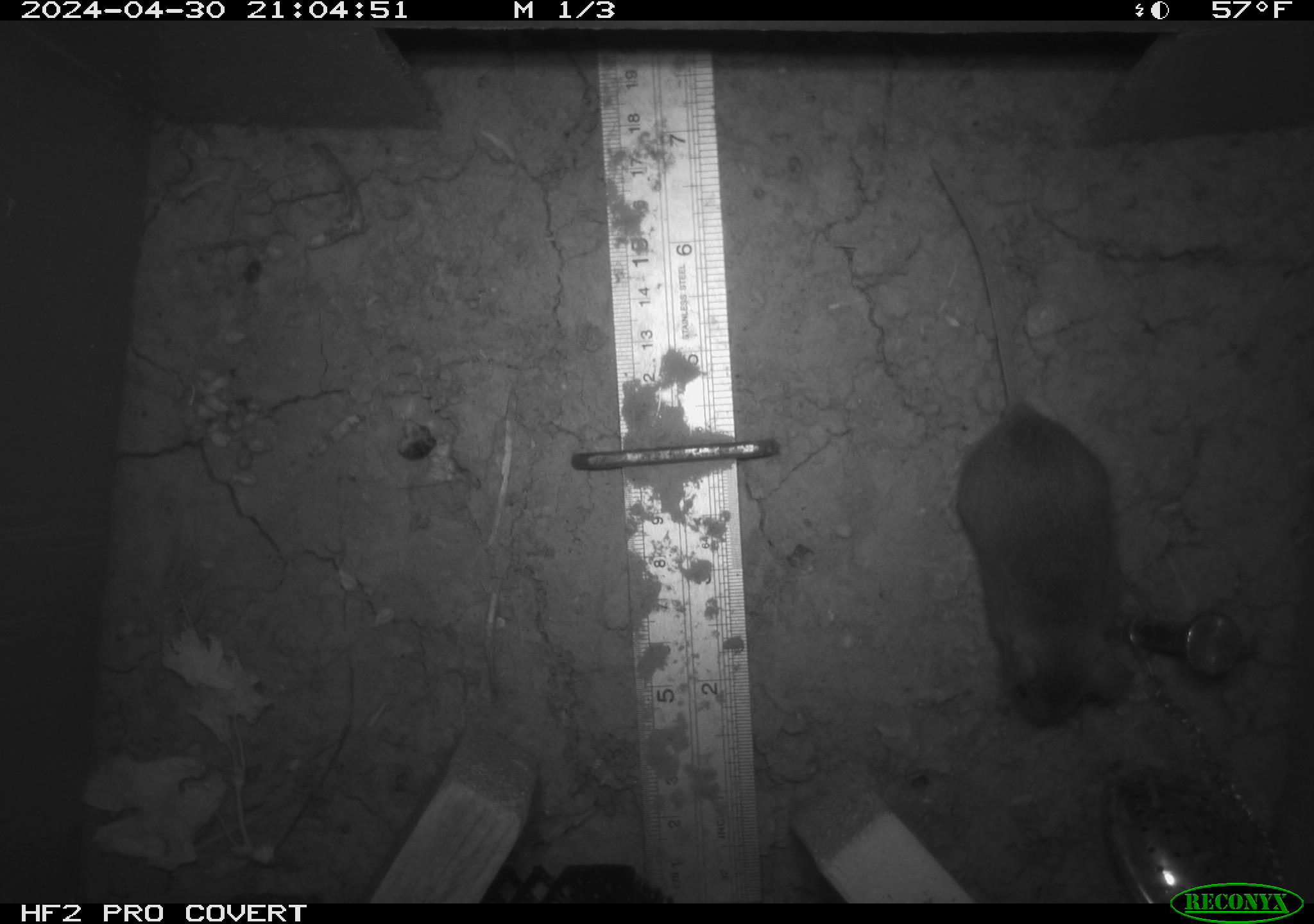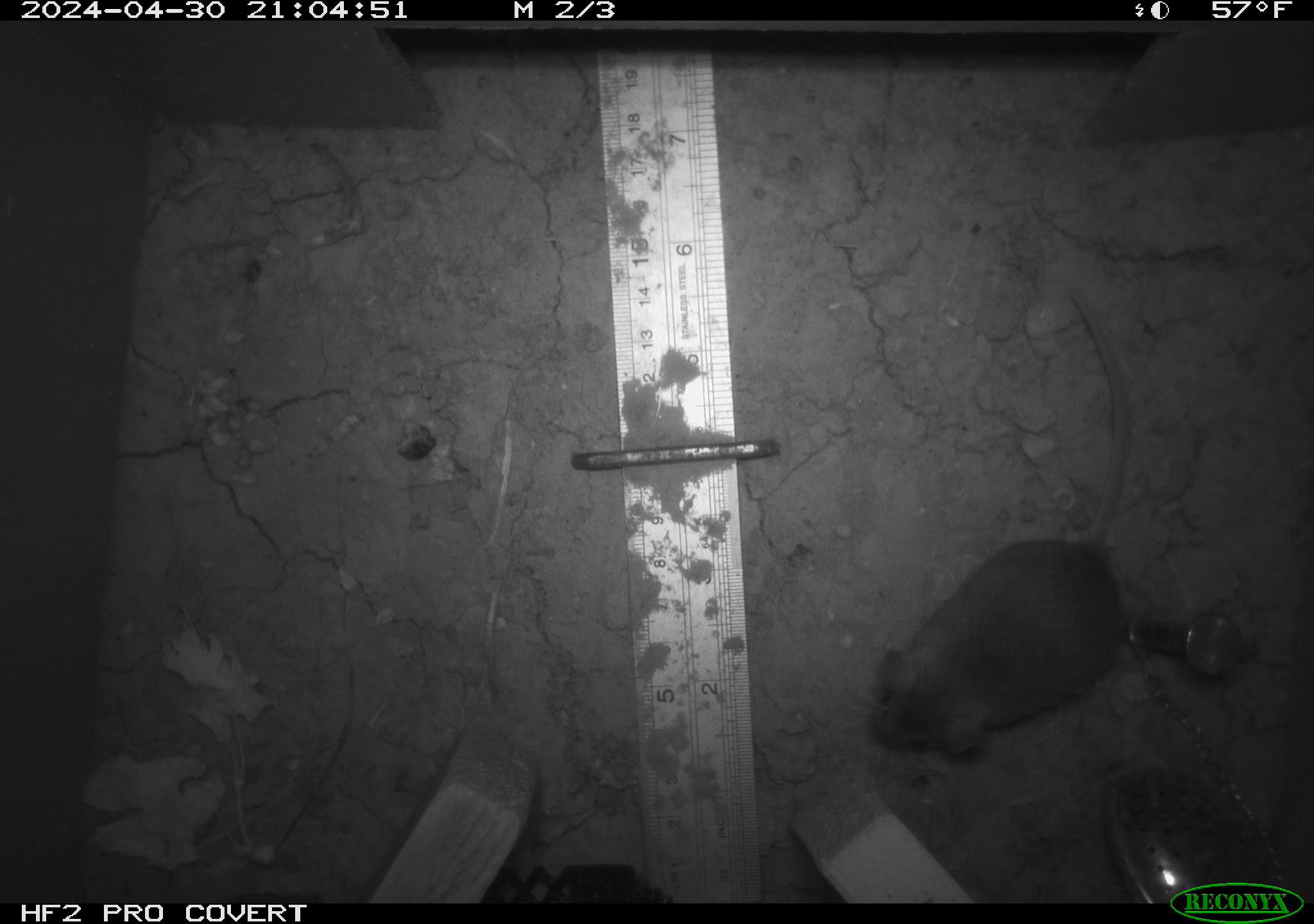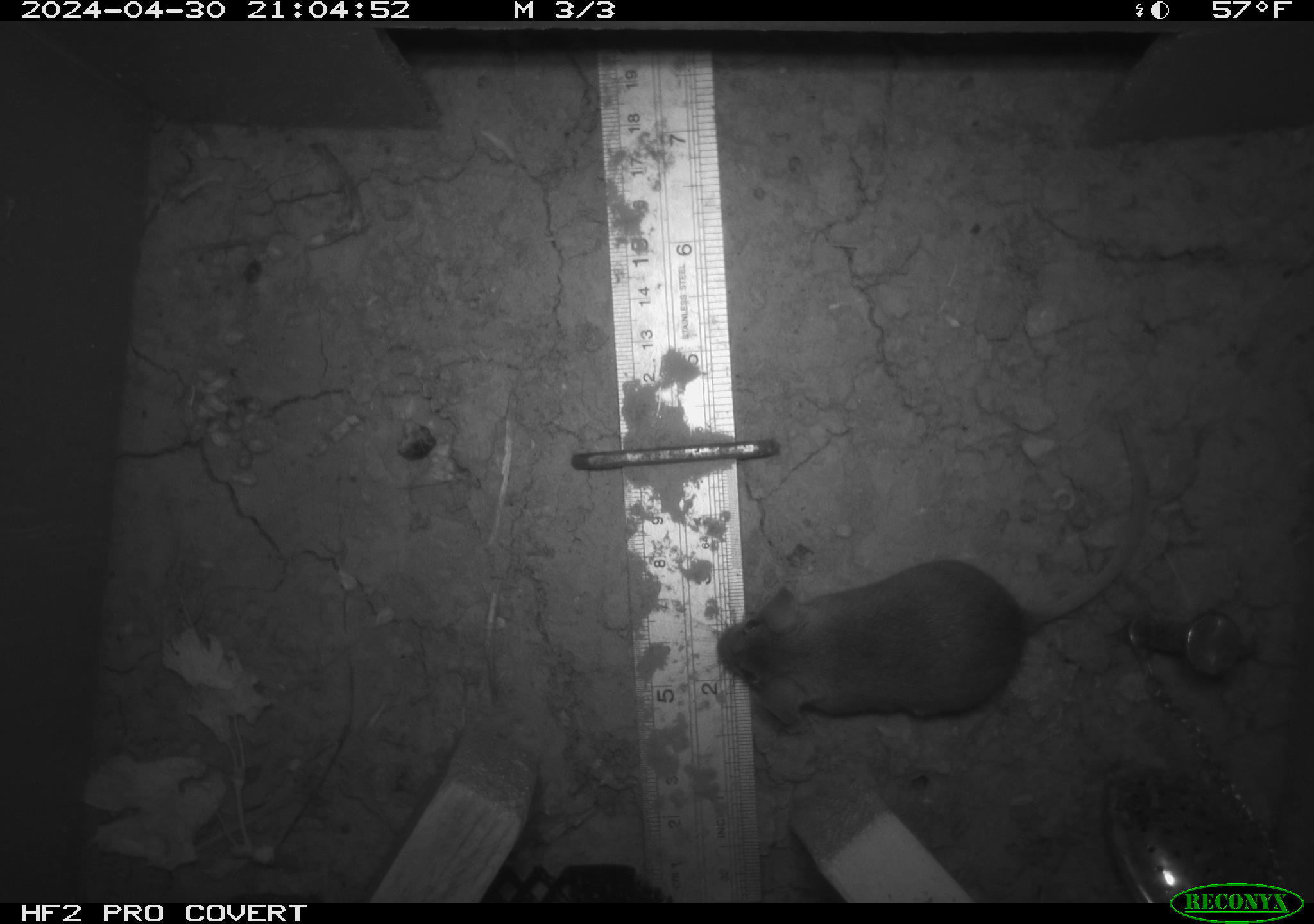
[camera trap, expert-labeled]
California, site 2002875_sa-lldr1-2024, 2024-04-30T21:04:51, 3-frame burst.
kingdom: Animalia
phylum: Chordata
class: Mammalia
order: Rodentia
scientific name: Rodentia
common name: mouse species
Mouse species (Rodentia).